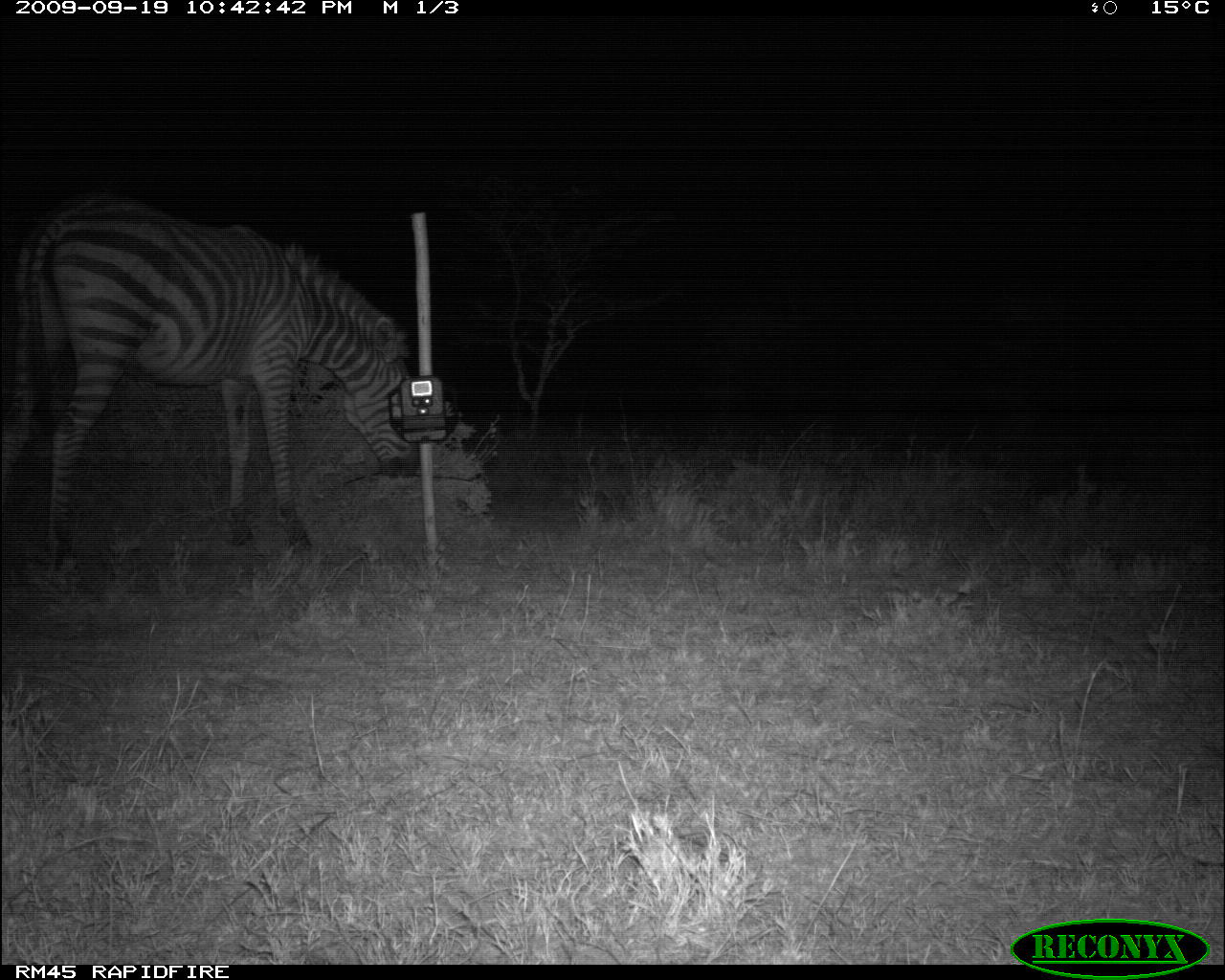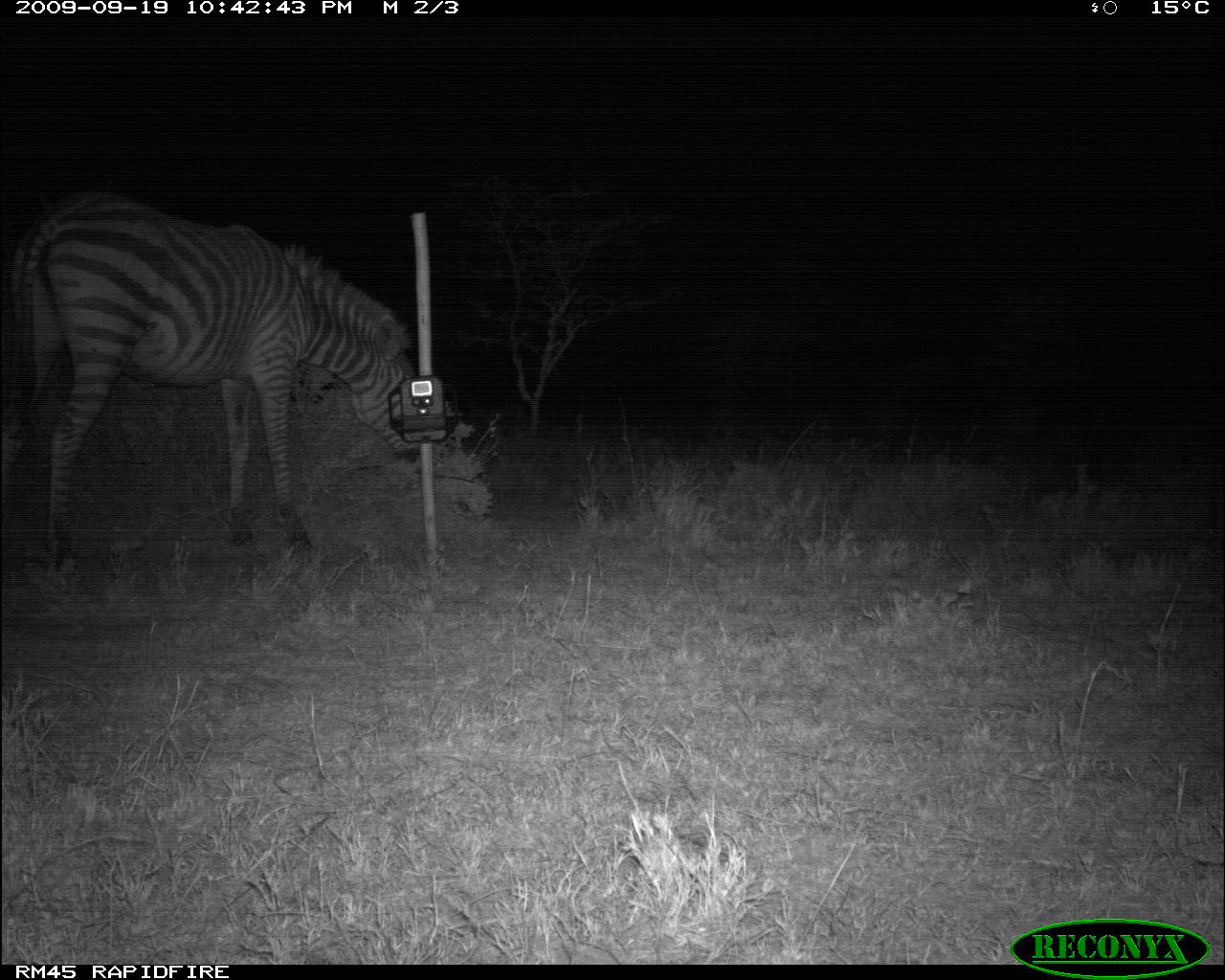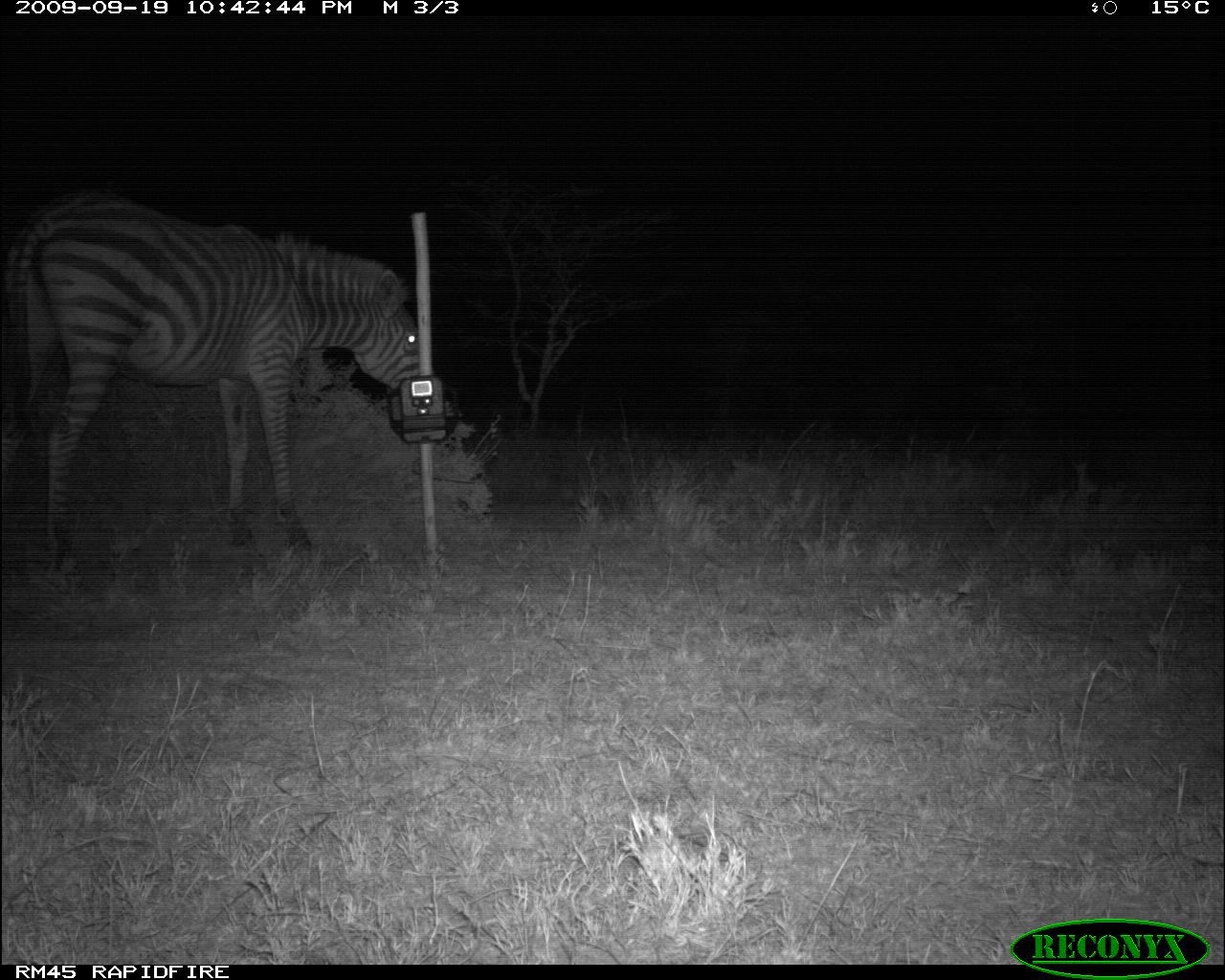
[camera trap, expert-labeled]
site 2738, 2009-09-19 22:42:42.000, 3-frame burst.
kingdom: Animalia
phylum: Chordata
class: Mammalia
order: Perissodactyla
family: Equidae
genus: Equus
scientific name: Equus quagga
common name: plains zebra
Equus quagga (plains zebra), count 1.